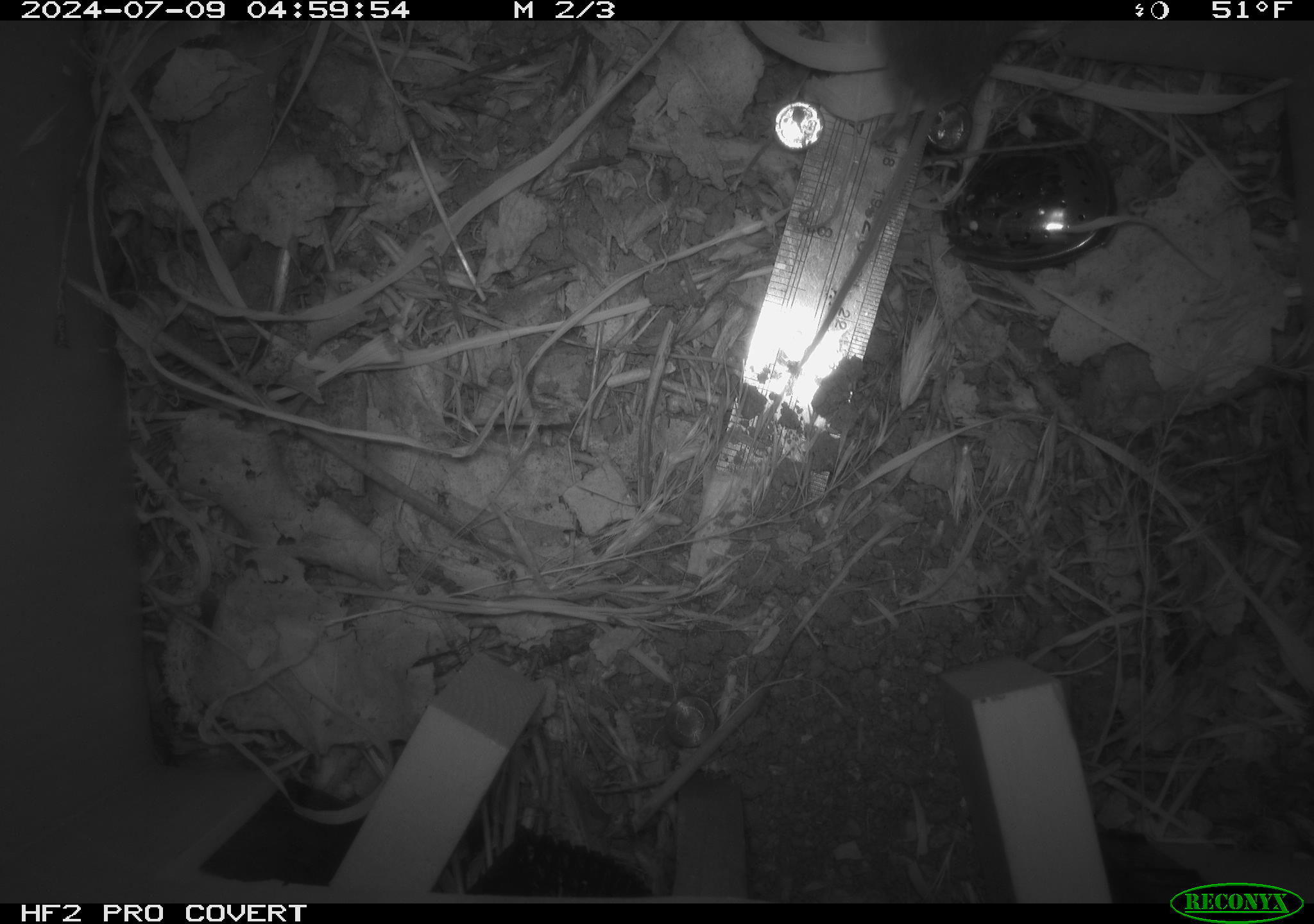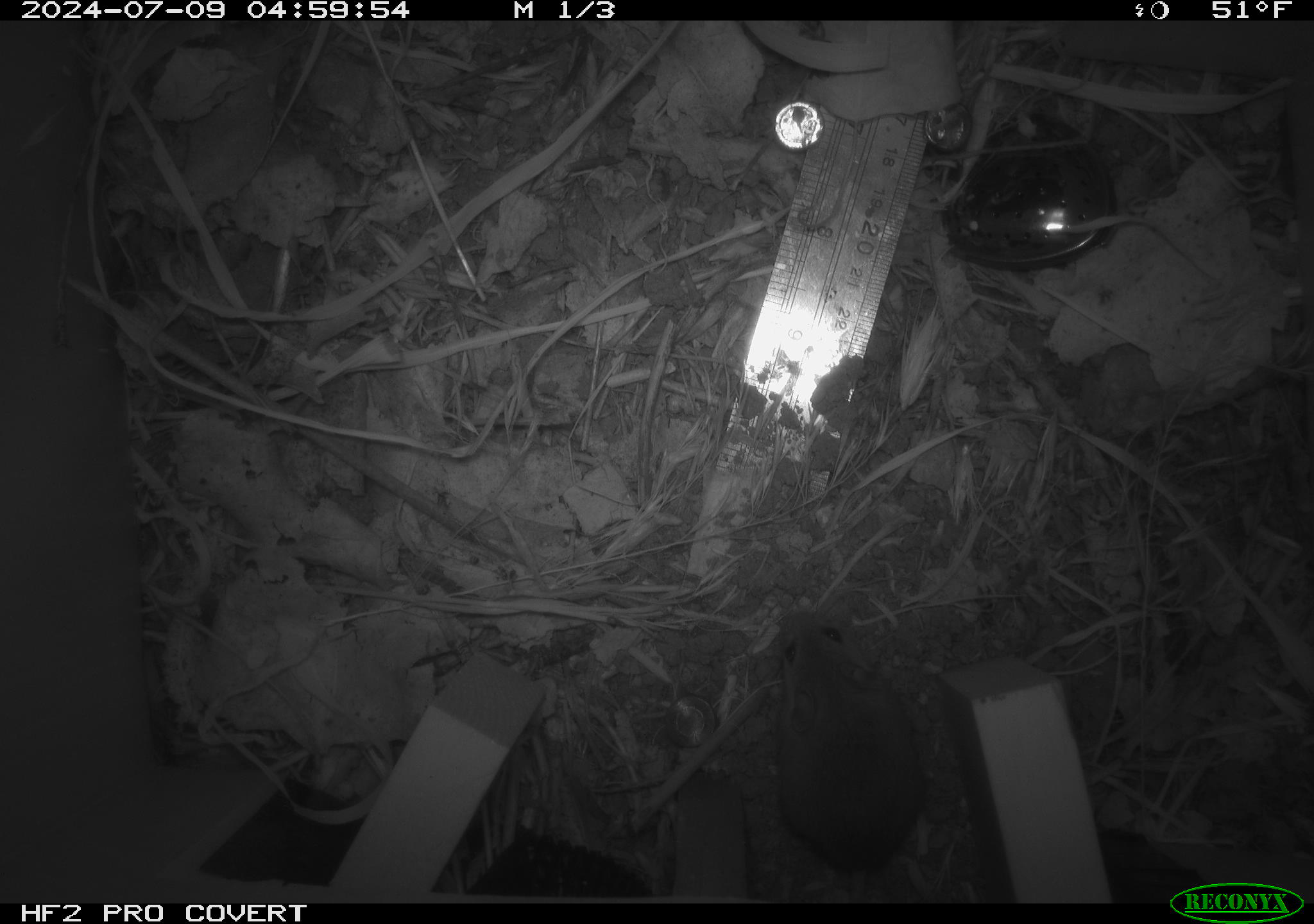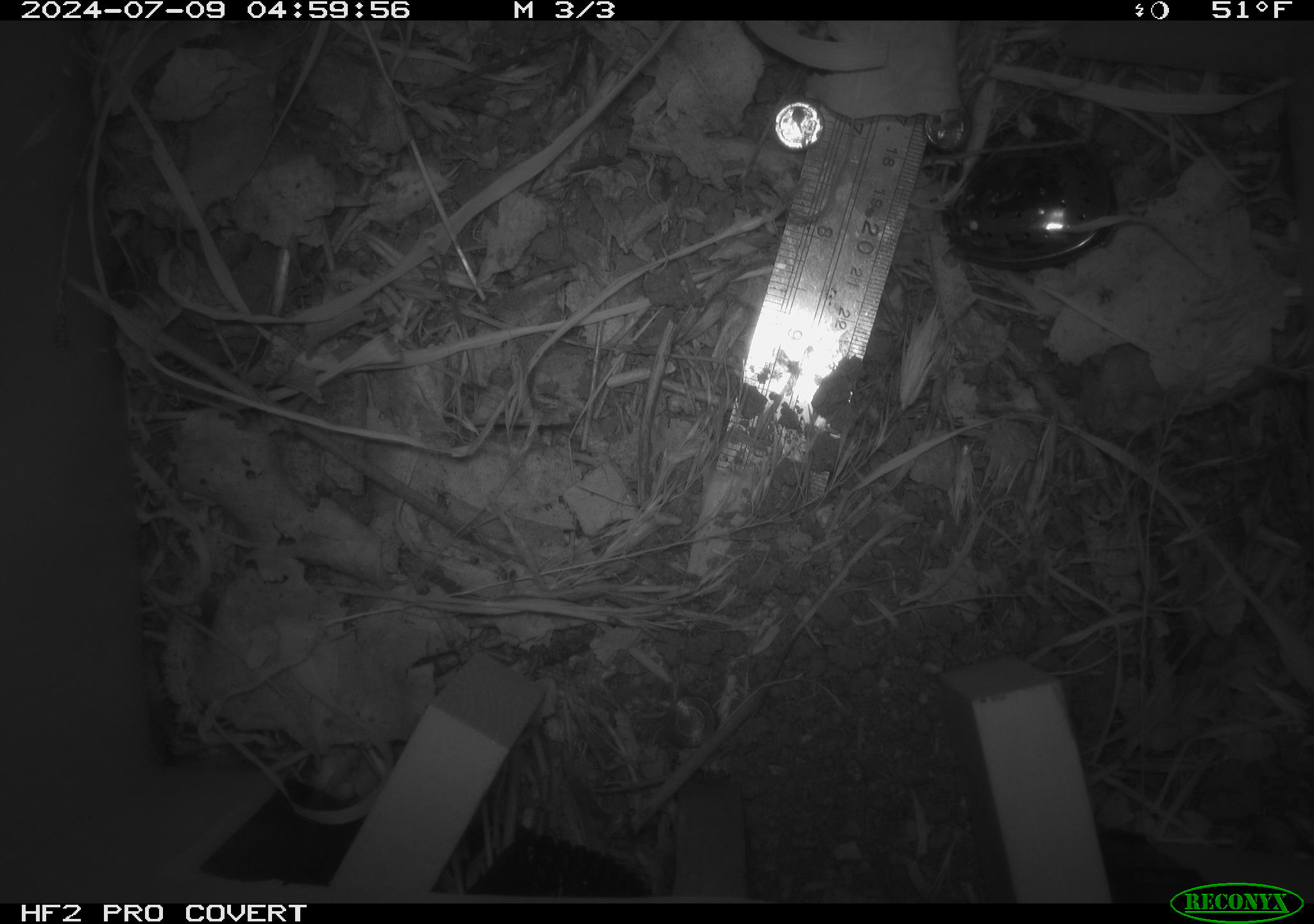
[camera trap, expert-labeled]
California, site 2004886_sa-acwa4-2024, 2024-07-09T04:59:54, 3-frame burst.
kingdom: Animalia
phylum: Chordata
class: Mammalia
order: Rodentia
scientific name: Rodentia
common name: mouse species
Mouse species (Rodentia).